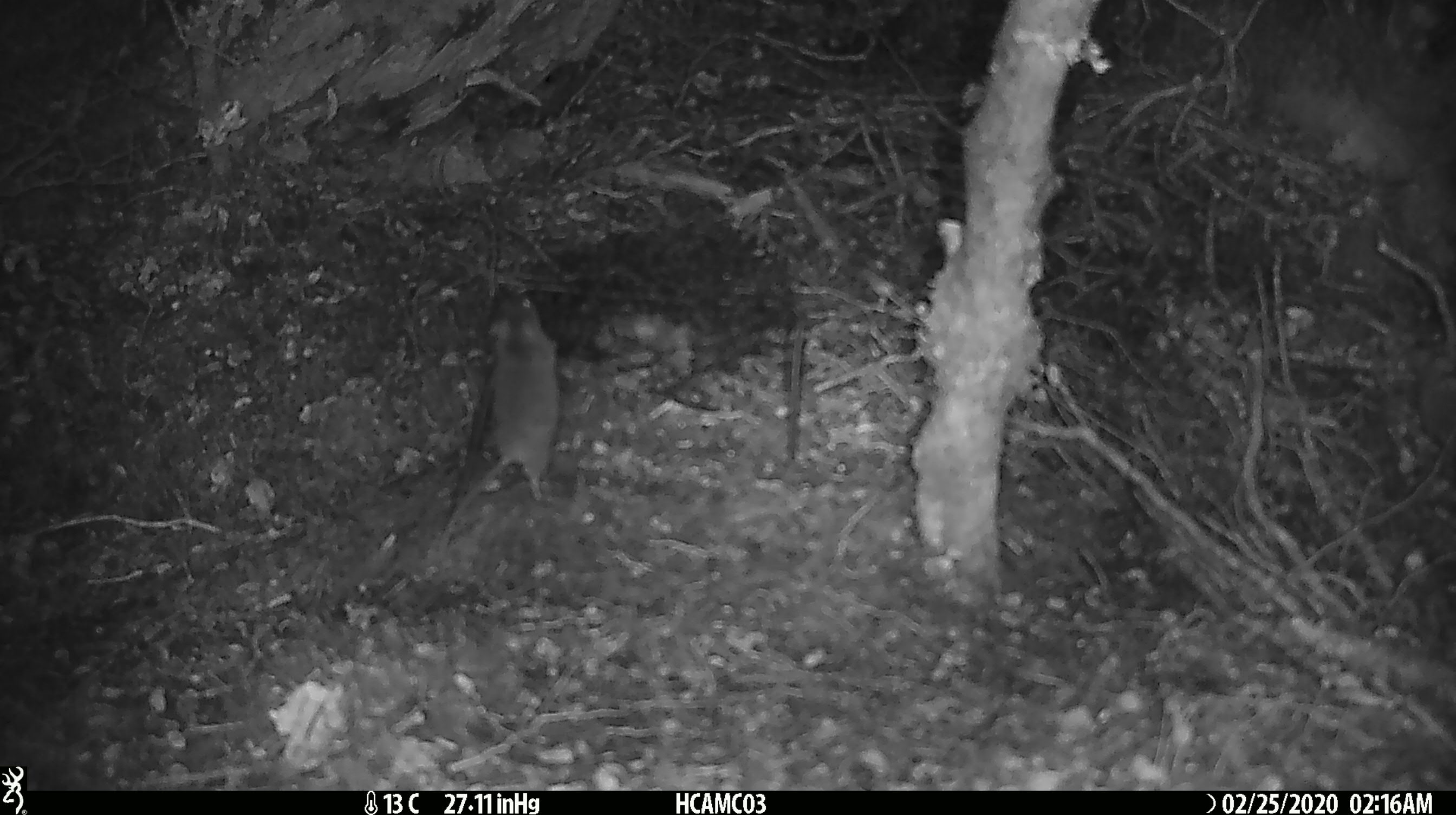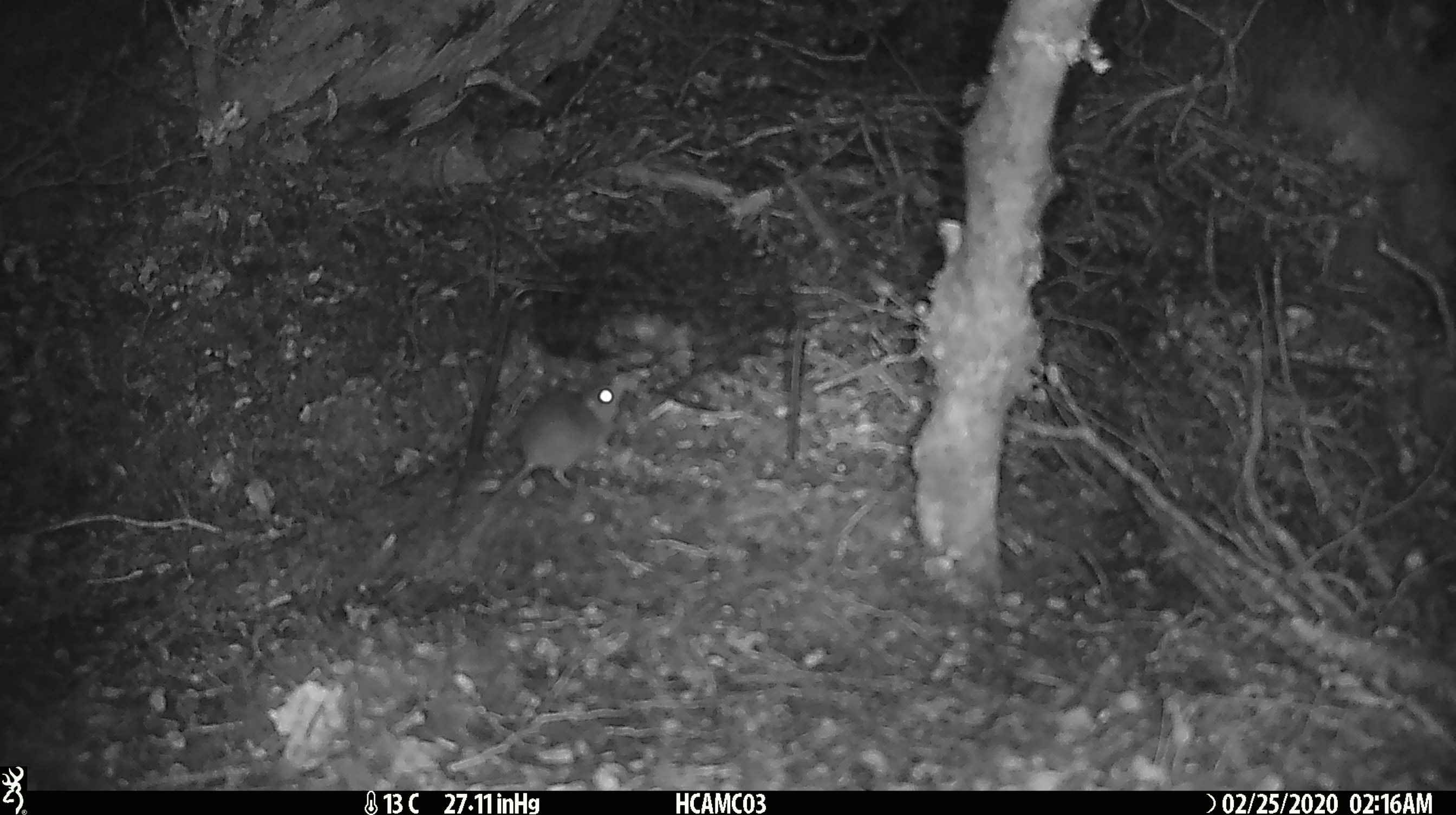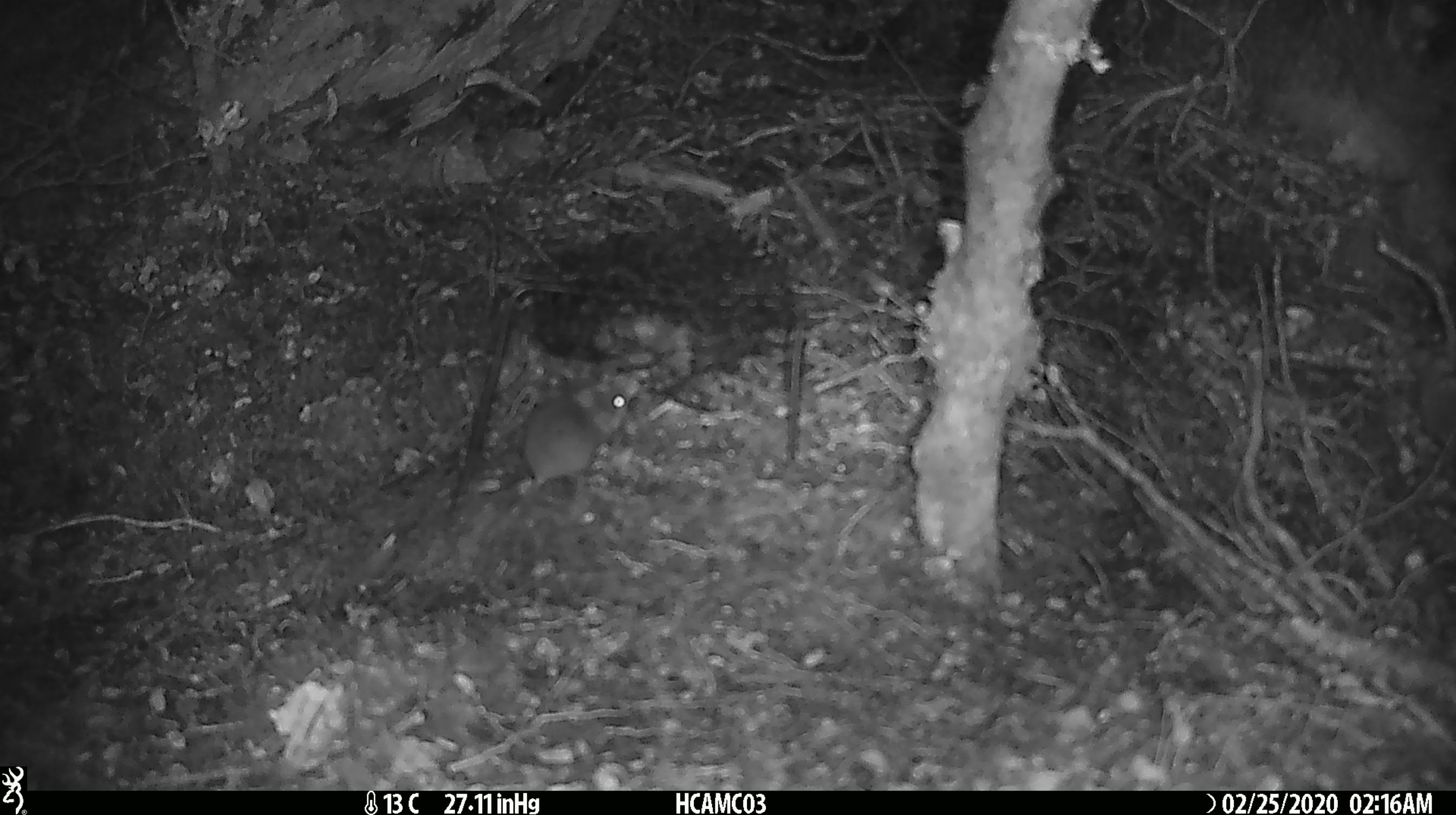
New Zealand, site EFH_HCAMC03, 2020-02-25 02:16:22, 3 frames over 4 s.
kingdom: Animalia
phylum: Chordata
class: Mammalia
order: Rodentia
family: Muridae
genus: Mus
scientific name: Mus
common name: mouse